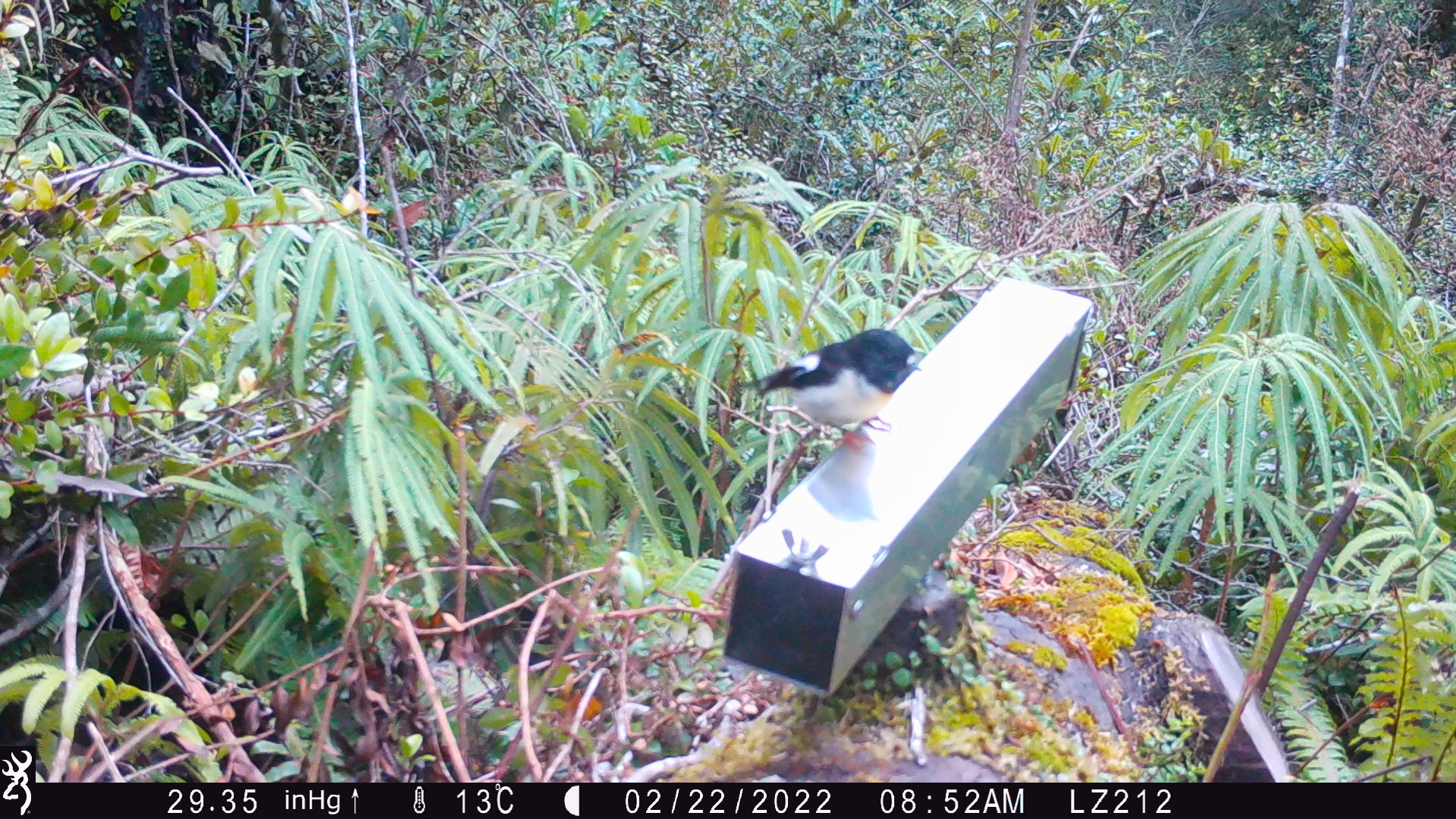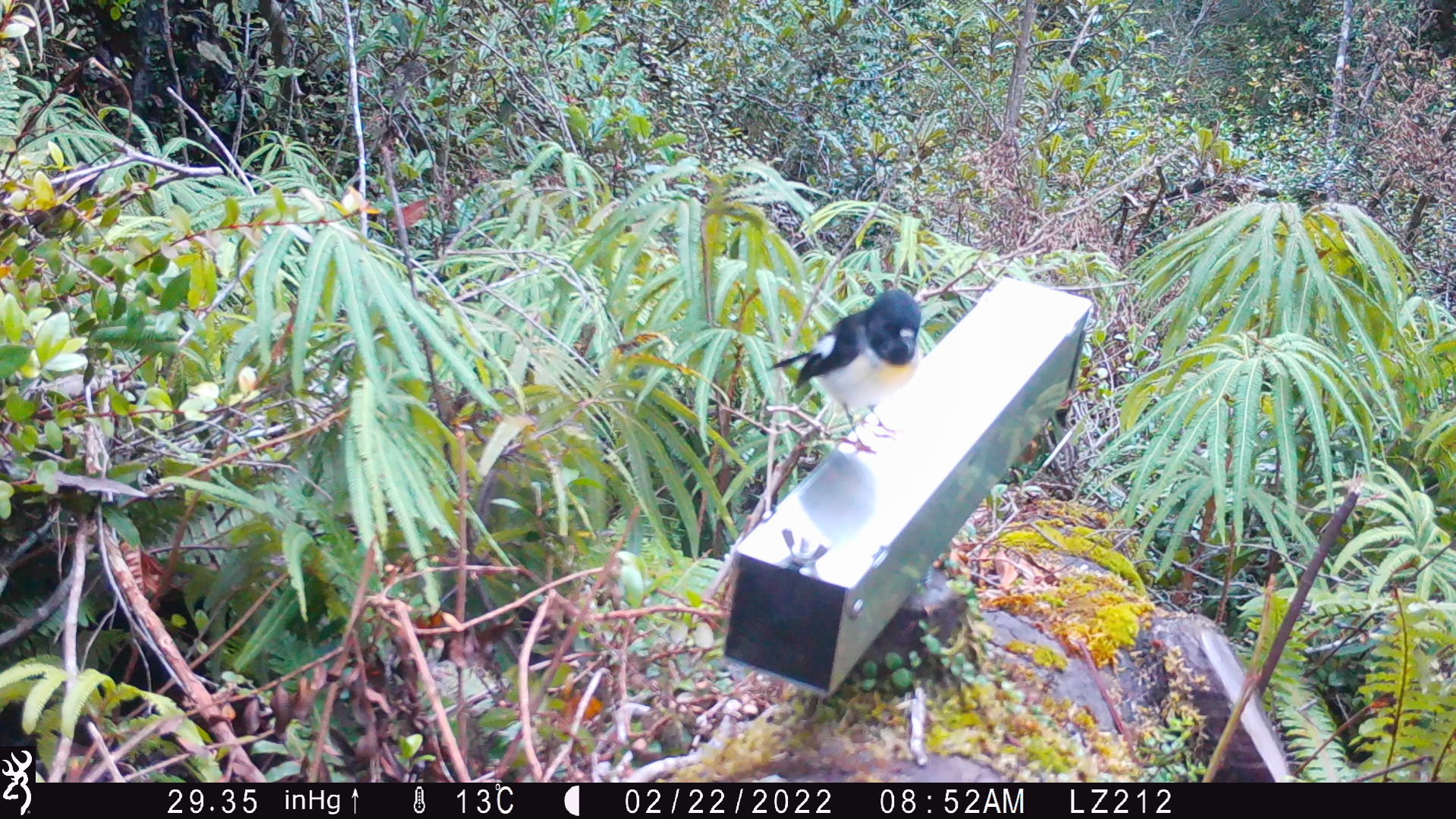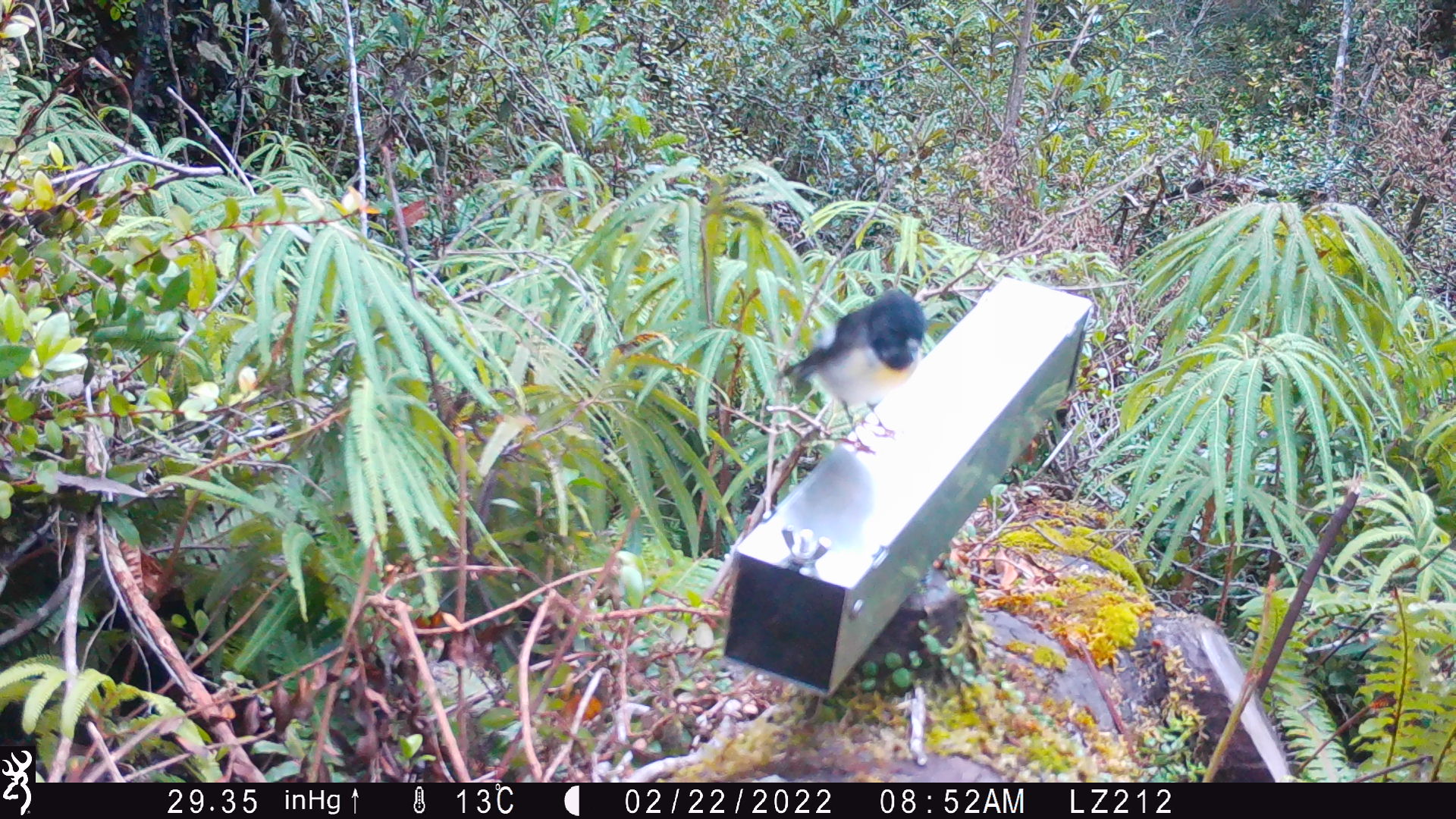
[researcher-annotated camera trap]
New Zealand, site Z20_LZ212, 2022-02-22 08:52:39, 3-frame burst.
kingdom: Animalia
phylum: Chordata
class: Aves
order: Passeriformes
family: Petroicidae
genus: Petroica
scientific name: Petroica macrocephala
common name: tomtit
Tomtit (Petroica macrocephala).